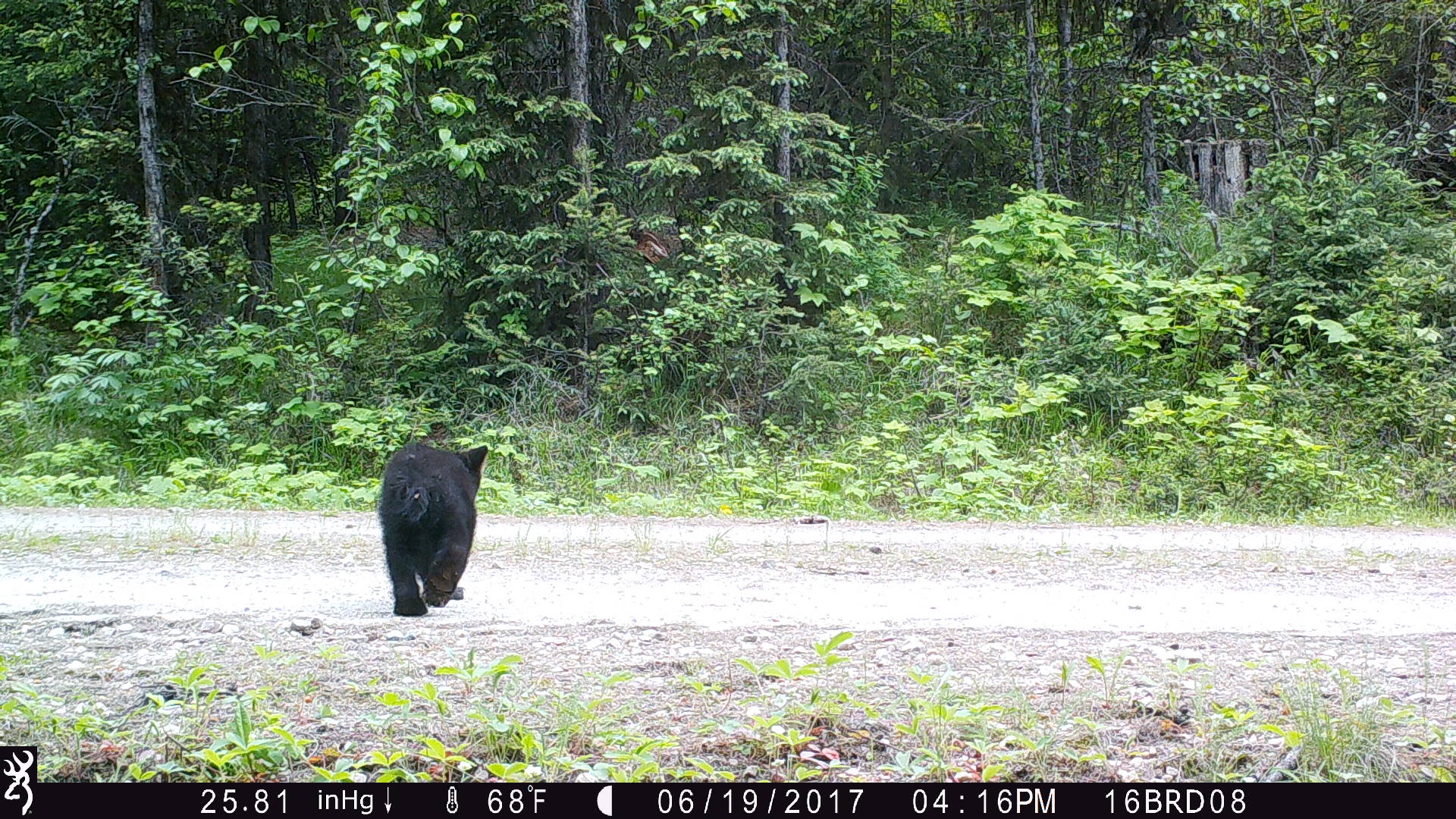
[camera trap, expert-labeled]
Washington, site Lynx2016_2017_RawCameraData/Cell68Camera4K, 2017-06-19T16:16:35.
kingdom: Animalia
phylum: Chordata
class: Mammalia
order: Carnivora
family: Ursidae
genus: Ursus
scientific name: Ursus americanus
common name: american black bear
Ursus americanus (american black bear). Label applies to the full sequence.